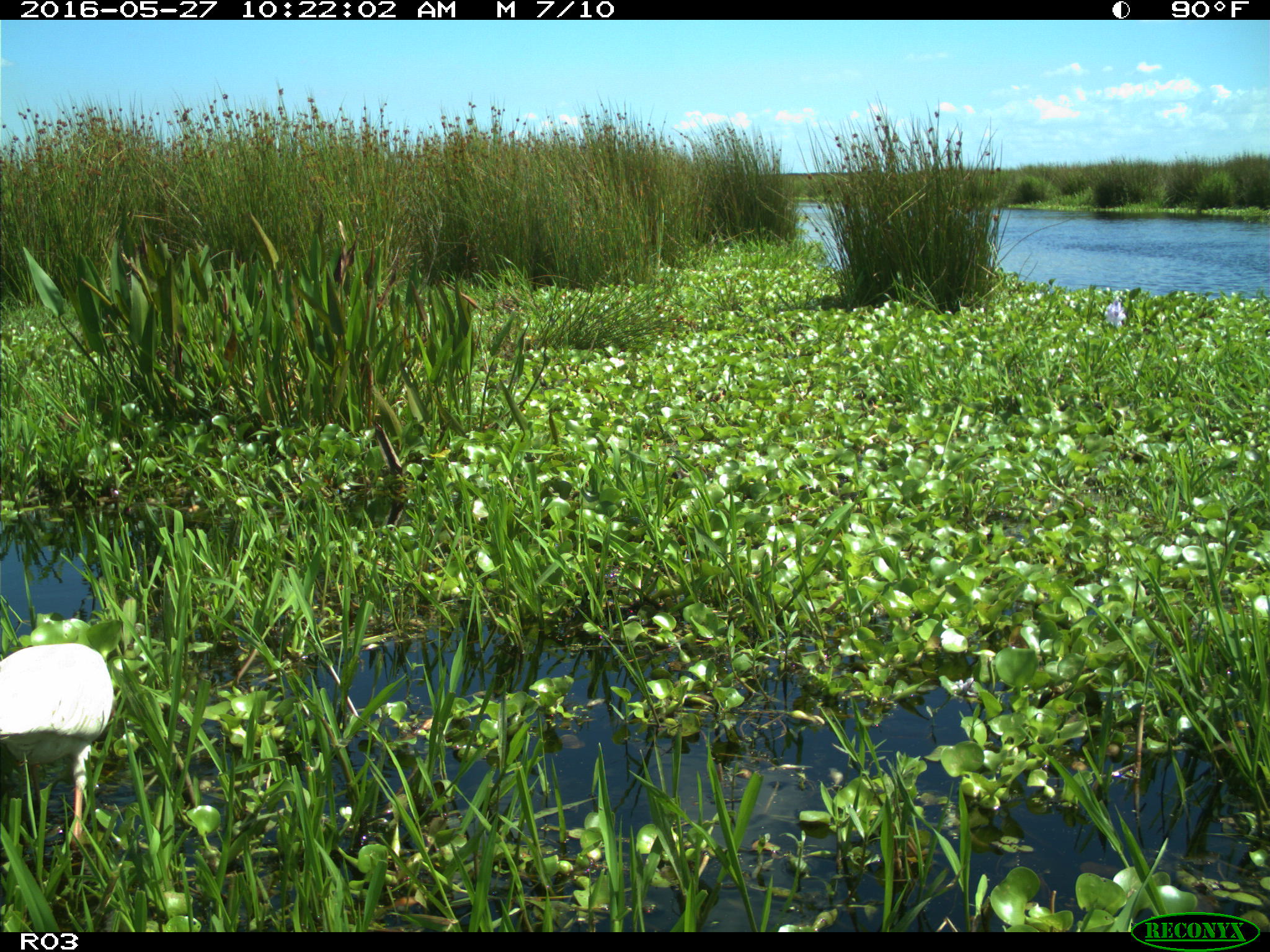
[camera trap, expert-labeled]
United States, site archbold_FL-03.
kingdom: Animalia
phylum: Chordata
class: Aves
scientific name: Aves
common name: birds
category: unidentified bird